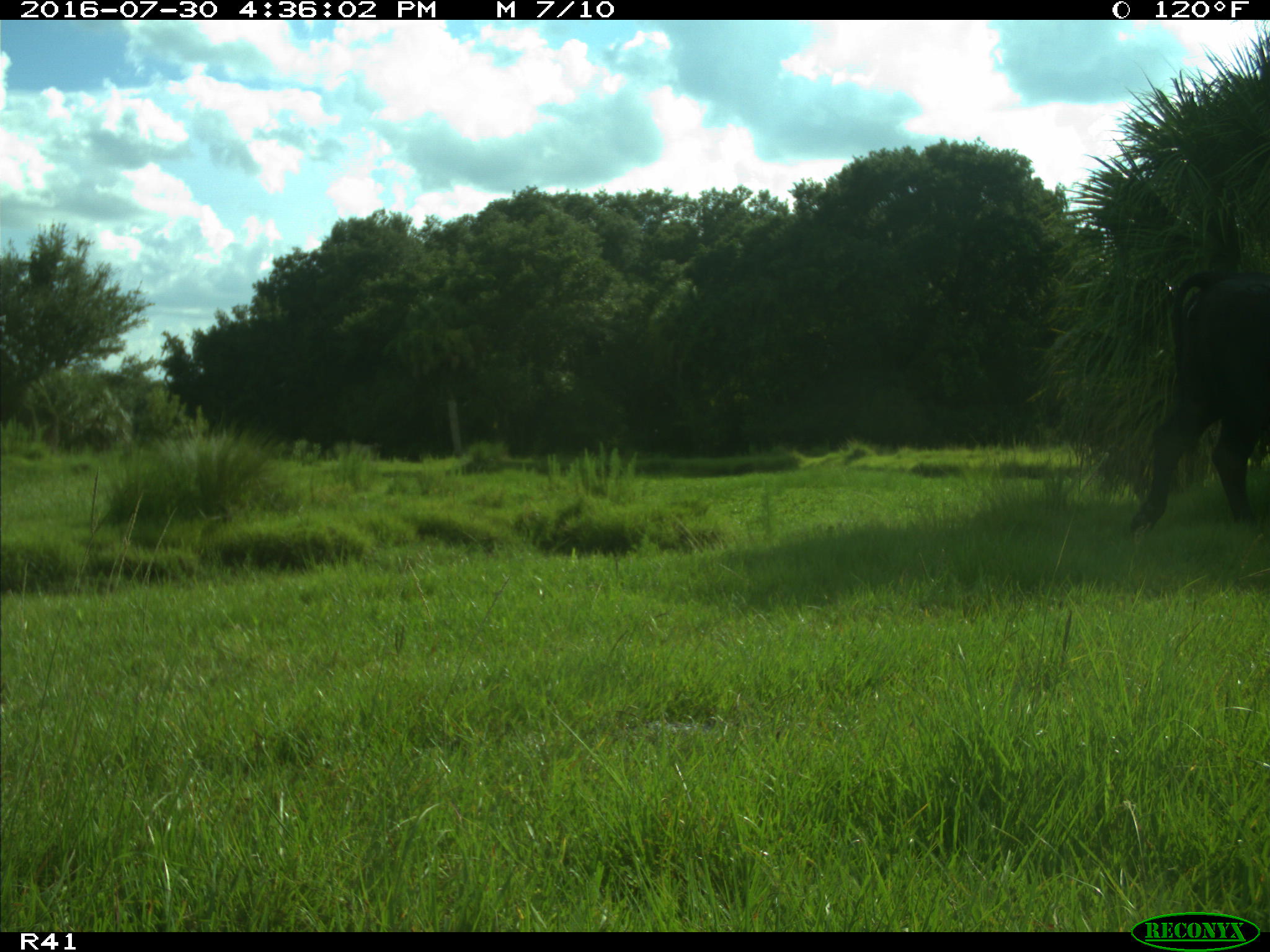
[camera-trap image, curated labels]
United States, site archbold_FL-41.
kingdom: Animalia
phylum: Chordata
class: Mammalia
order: Artiodactyla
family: Bovidae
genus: Bos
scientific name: Bos taurus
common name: domestic cow